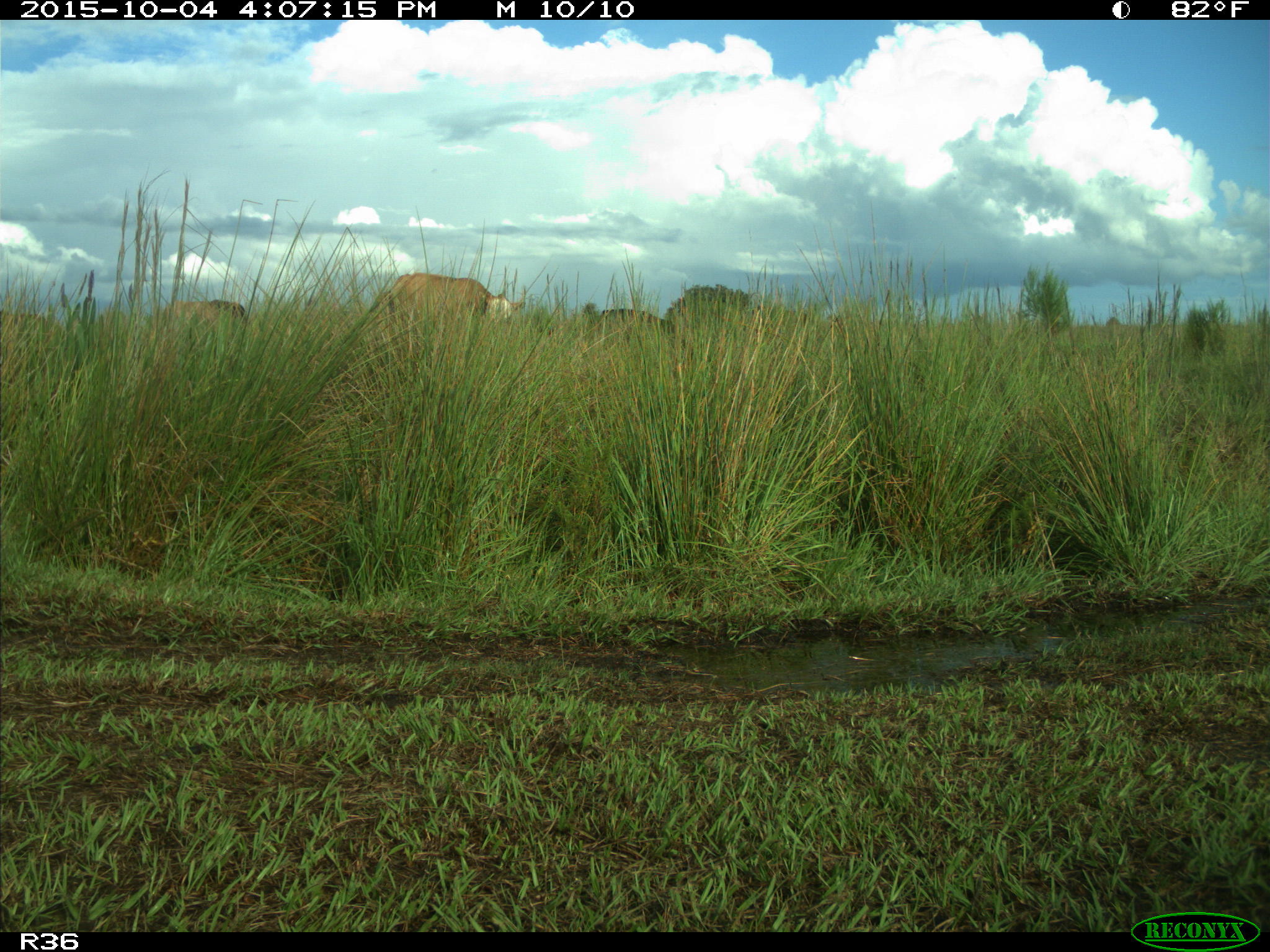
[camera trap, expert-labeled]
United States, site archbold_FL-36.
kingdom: Animalia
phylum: Chordata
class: Mammalia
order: Artiodactyla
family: Bovidae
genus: Bos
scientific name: Bos taurus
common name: domestic cow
Bos taurus (domestic cow).